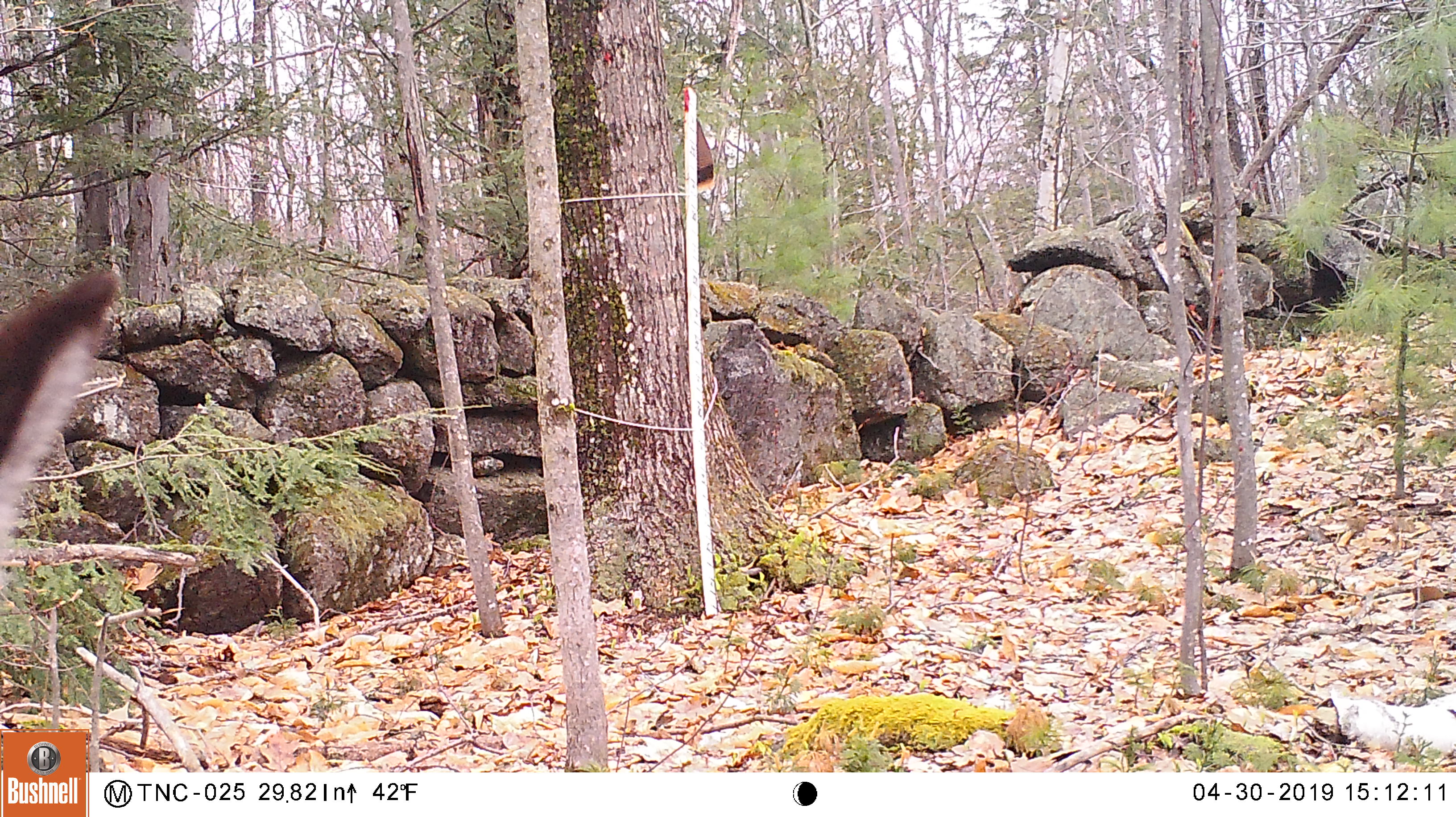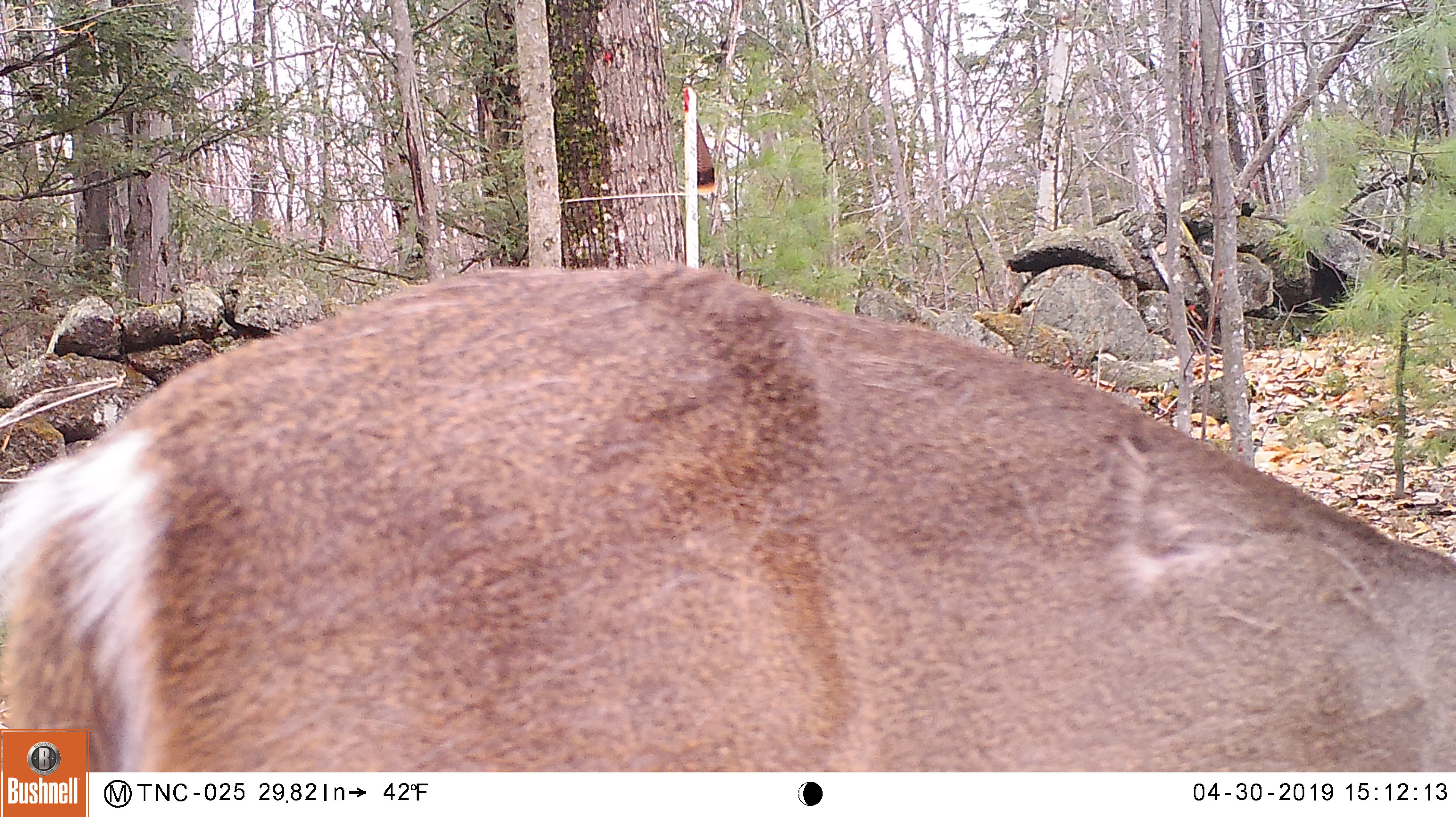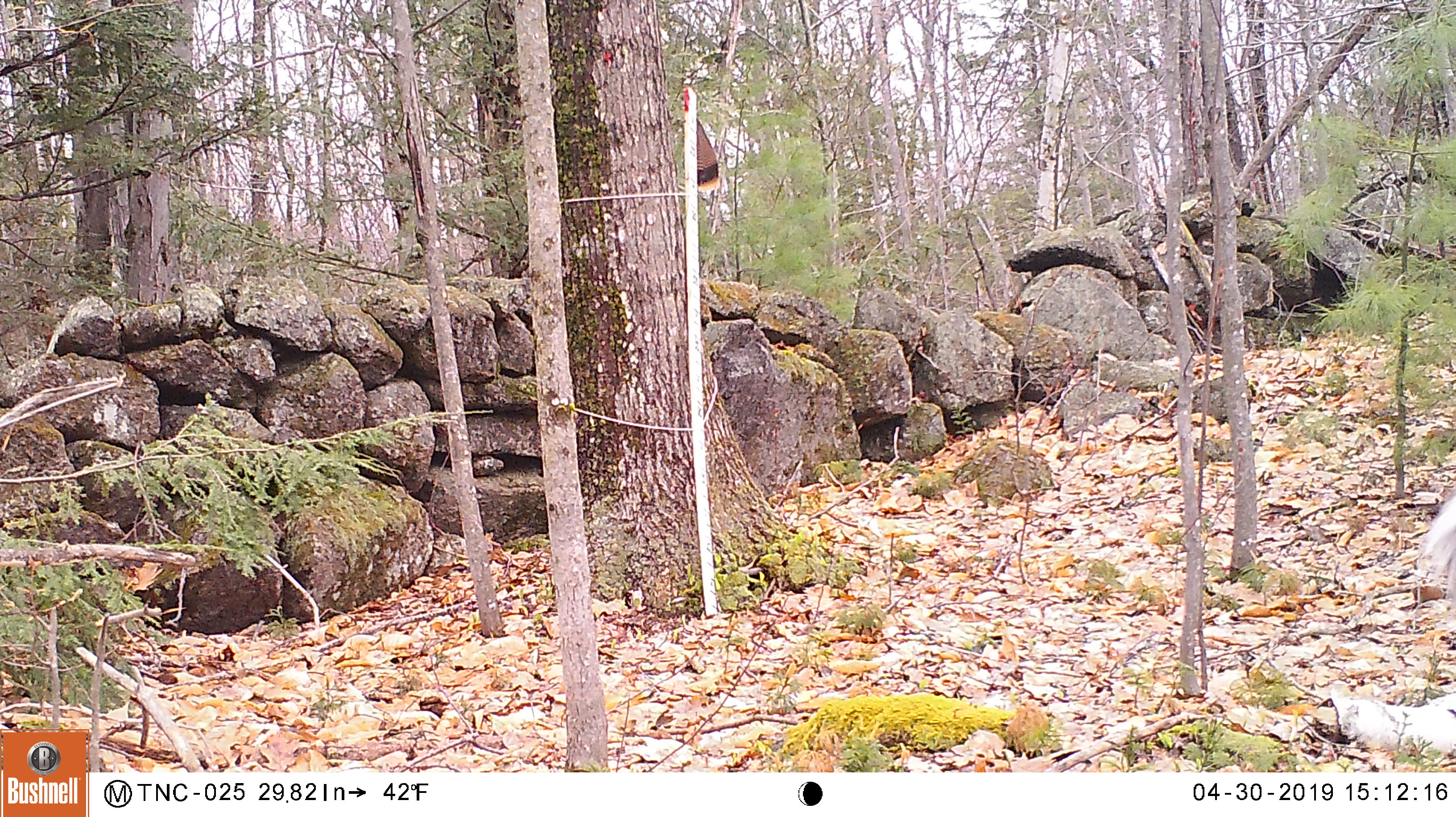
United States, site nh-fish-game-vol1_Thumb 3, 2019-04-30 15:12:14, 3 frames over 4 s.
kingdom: Animalia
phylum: Chordata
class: Mammalia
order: Artiodactyla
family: Cervidae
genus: Odocoileus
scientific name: Odocoileus virginianus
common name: white-tailed deer